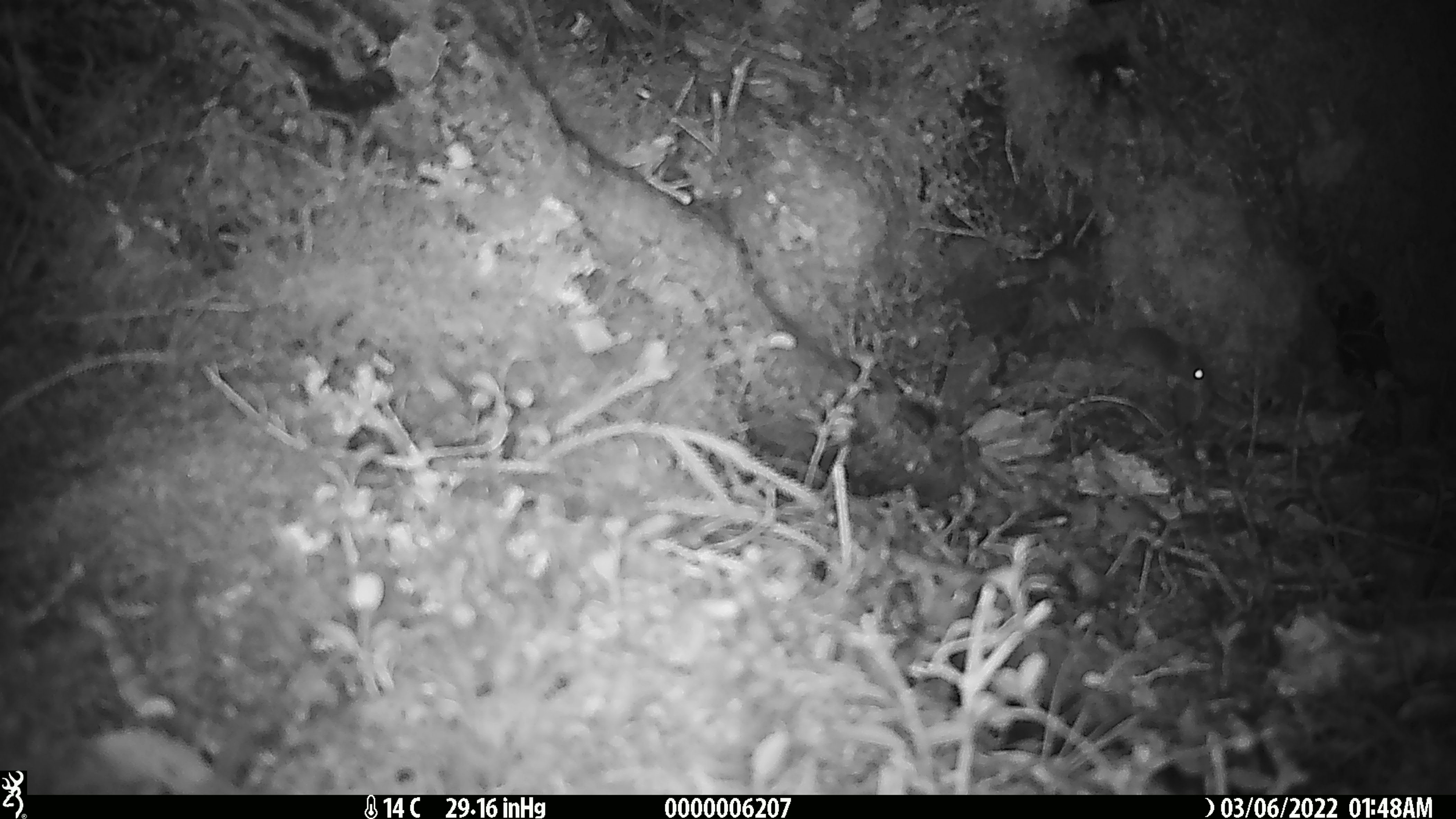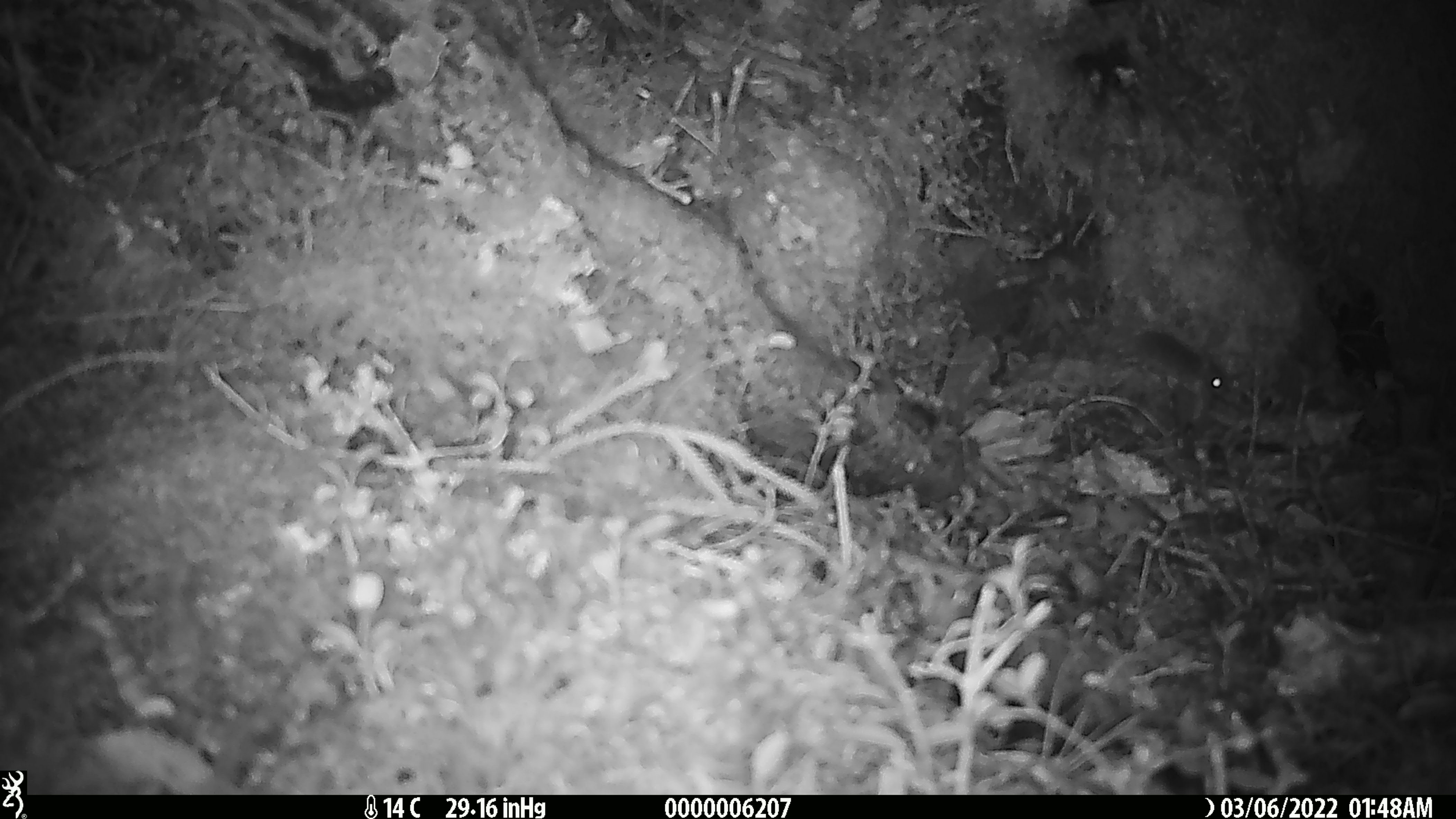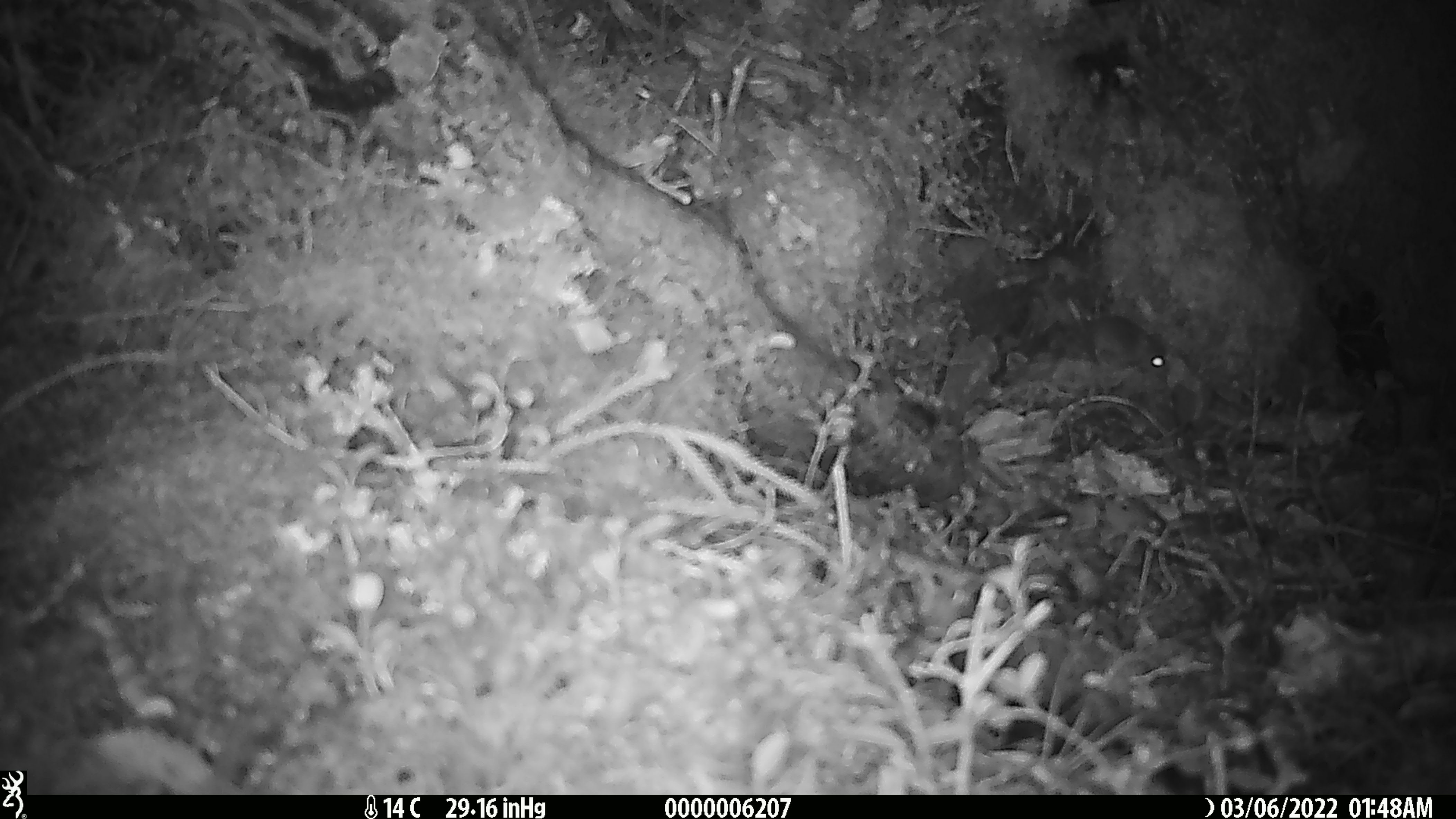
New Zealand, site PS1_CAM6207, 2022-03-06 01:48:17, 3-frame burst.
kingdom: Animalia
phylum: Chordata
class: Mammalia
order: Rodentia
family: Muridae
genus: Mus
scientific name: Mus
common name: mouse